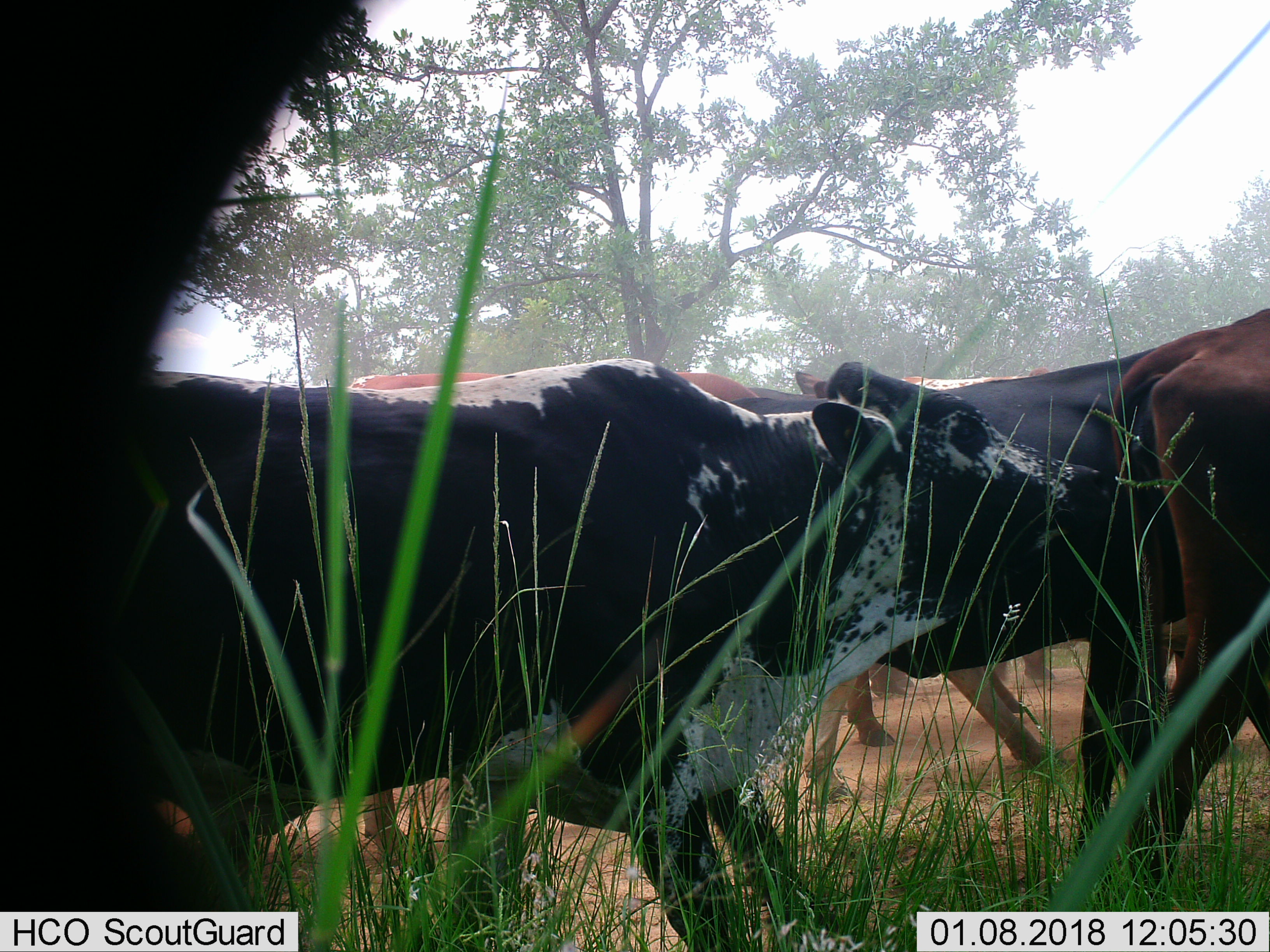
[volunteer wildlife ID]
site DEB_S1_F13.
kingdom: Animalia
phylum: Chordata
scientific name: Vertebrata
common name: domestic animal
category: domesticanimal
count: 7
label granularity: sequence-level